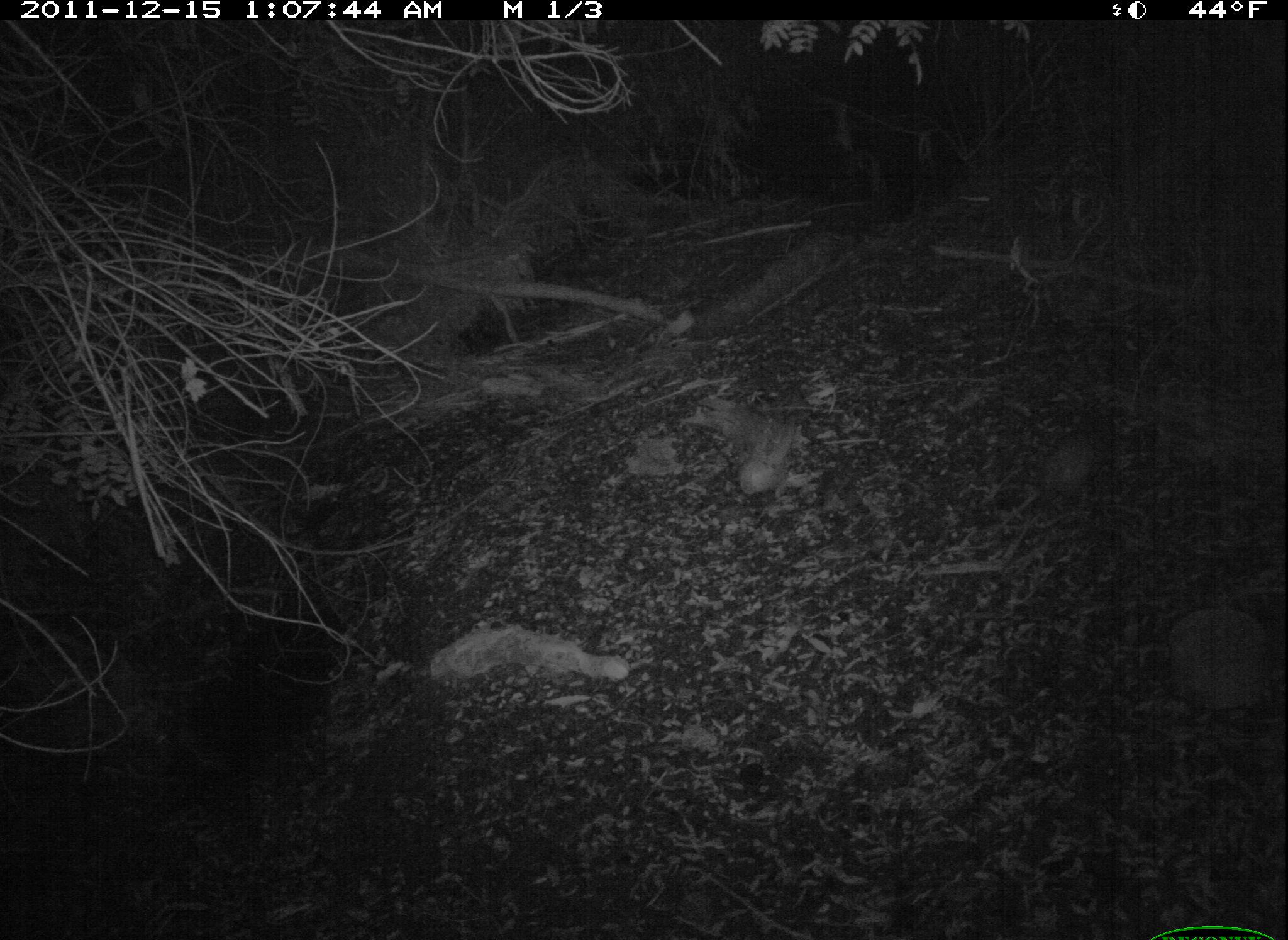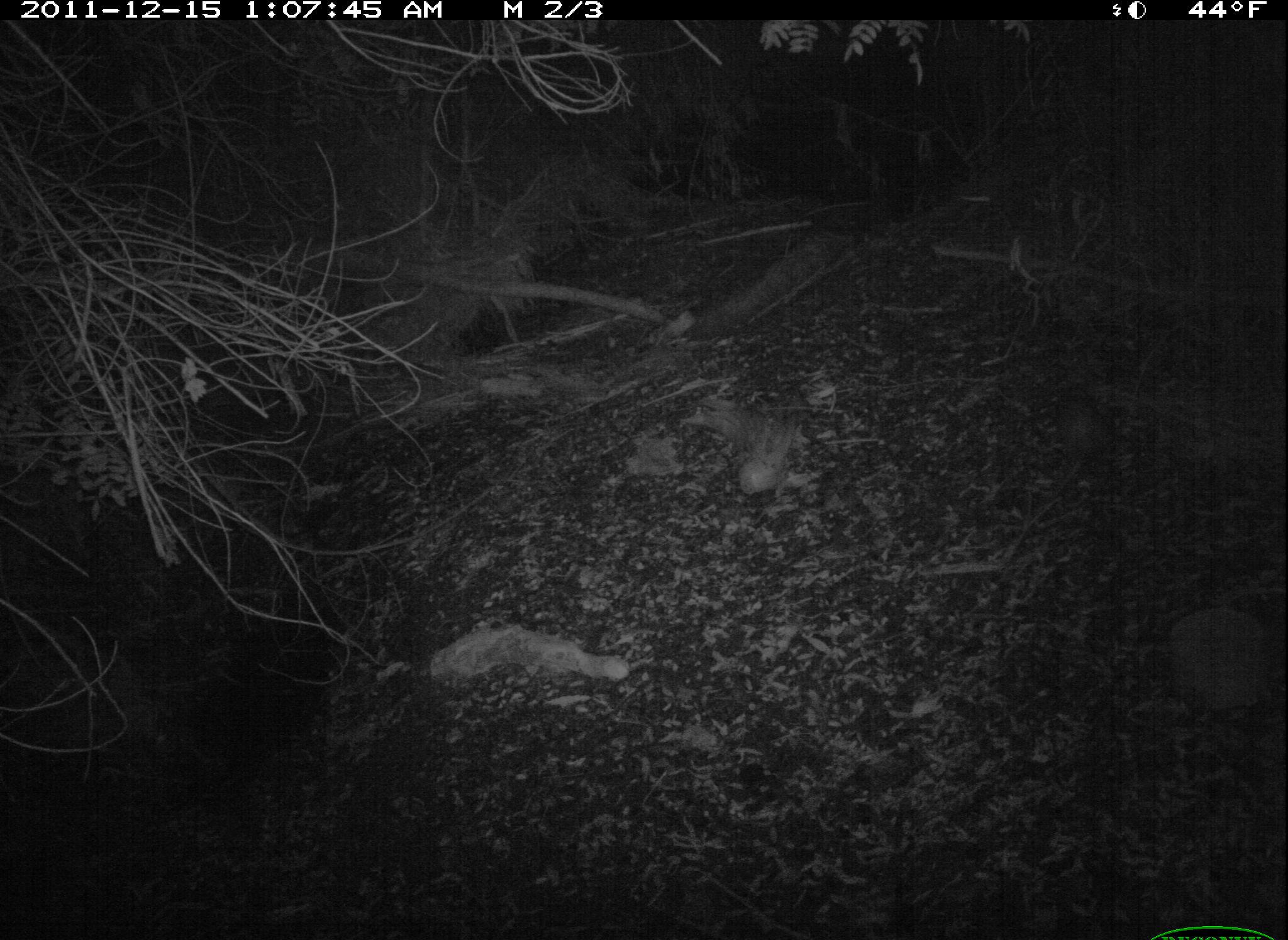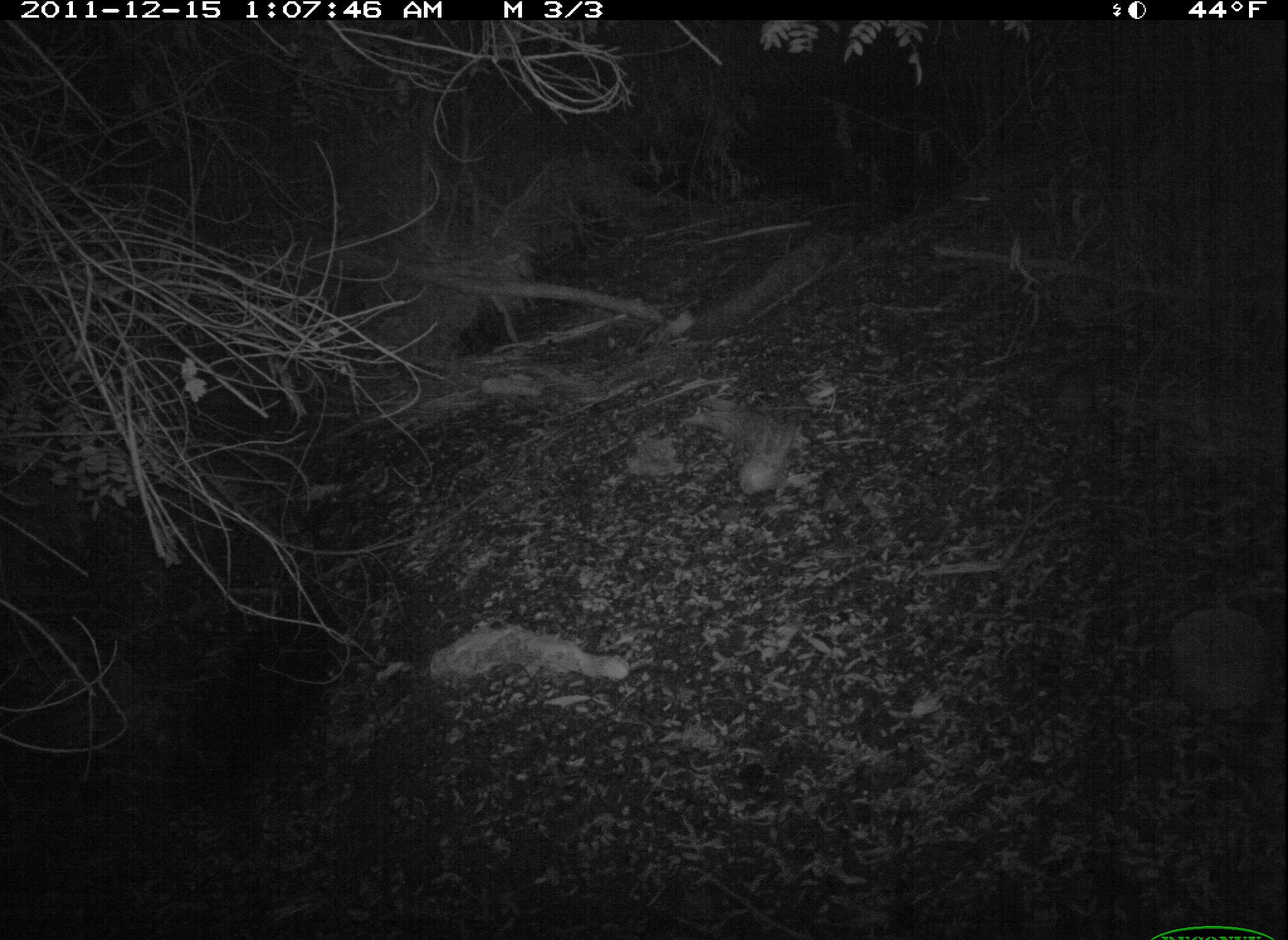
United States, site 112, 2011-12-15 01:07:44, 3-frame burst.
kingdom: Animalia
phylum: Chordata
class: Mammalia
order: Didelphimorphia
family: Didelphidae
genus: Didelphis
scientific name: Didelphis virginiana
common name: virginia opossum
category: opossum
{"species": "opossum (virginia opossum) (Didelphis virginiana)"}